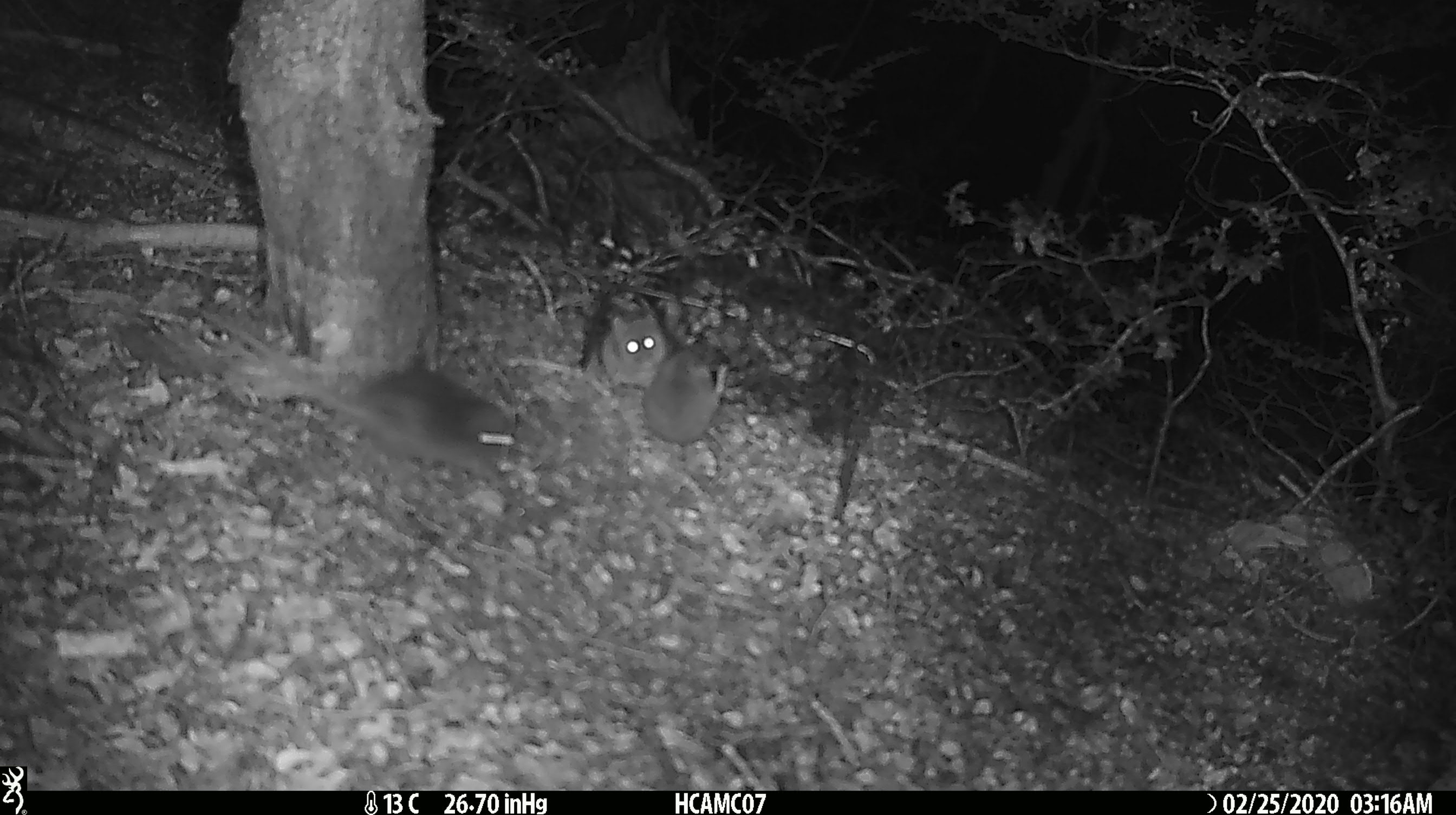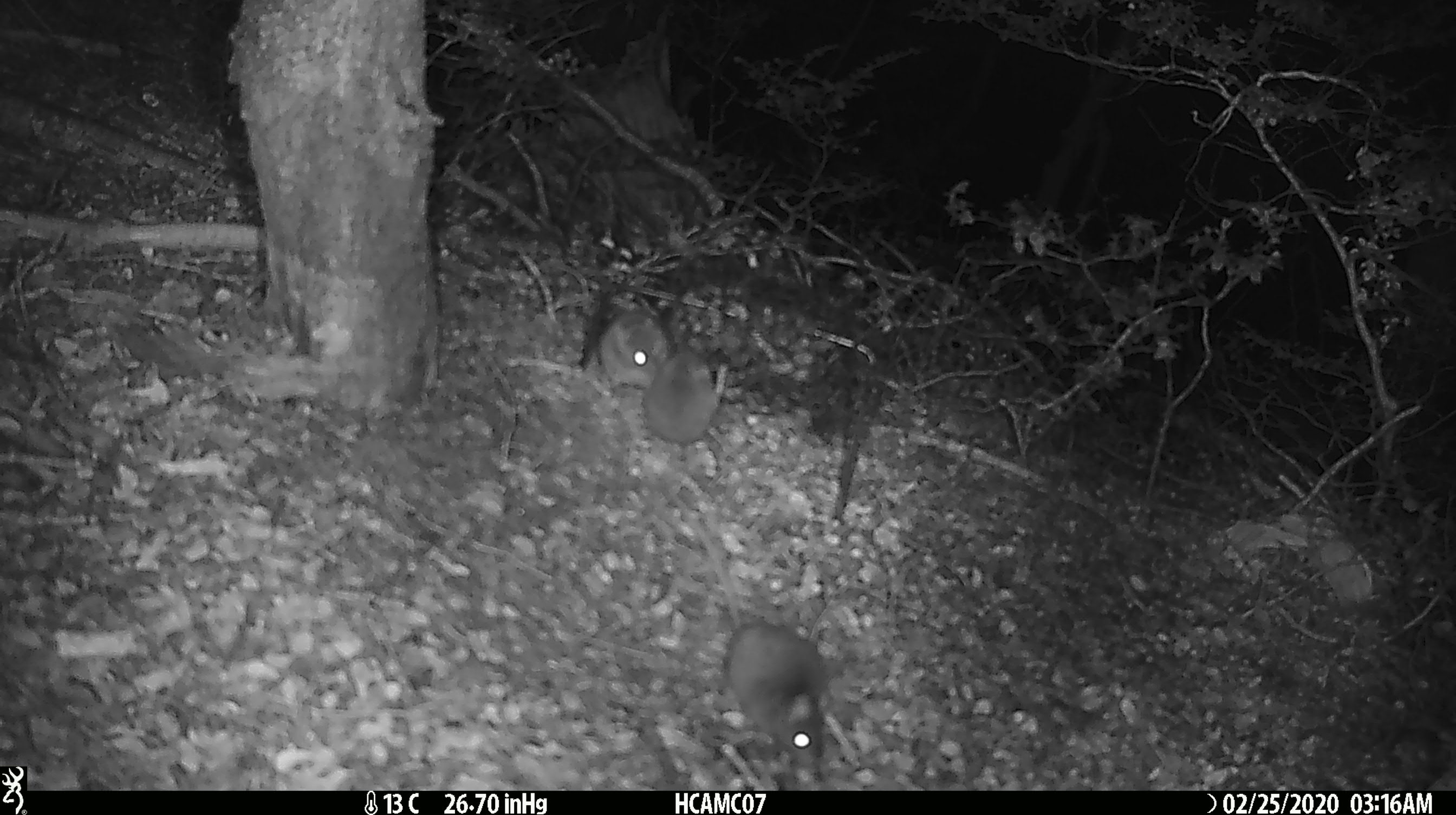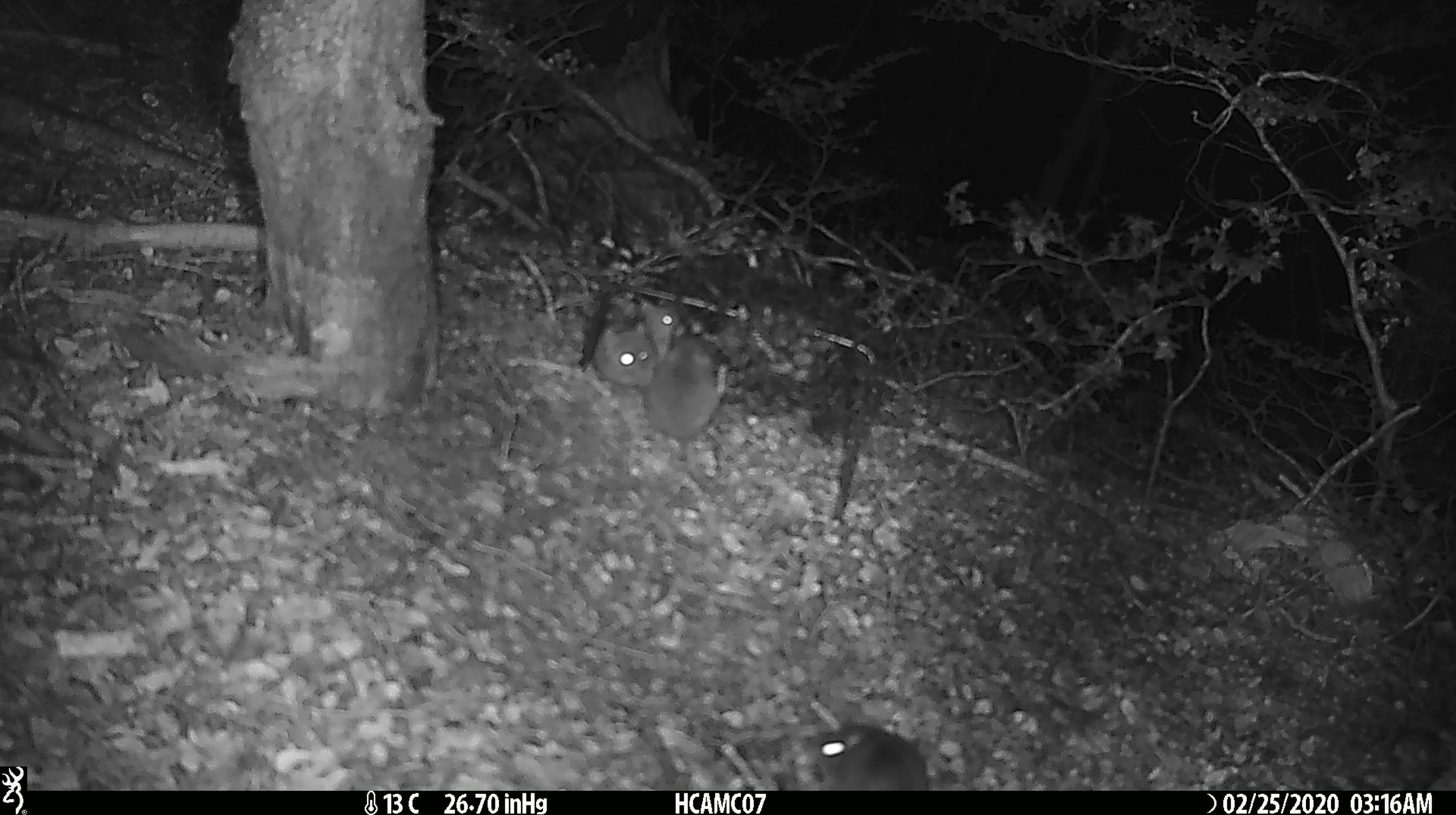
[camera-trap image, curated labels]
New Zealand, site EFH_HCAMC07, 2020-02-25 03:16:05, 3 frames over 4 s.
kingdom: Animalia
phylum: Chordata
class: Mammalia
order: Rodentia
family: Muridae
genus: Mus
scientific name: Mus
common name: mouse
Mouse (Mus).